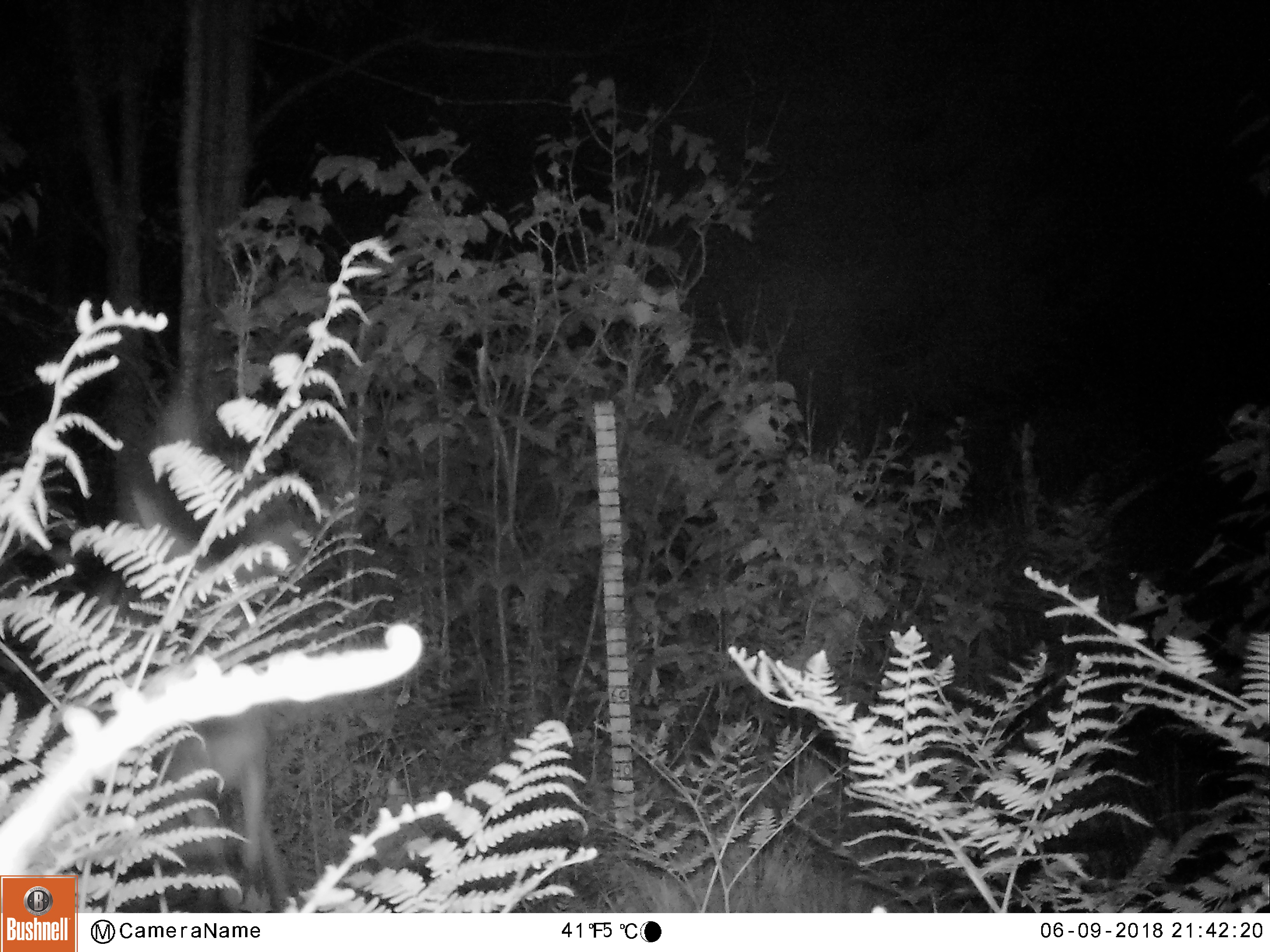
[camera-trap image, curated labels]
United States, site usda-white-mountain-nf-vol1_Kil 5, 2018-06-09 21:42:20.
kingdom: Animalia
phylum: Chordata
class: Mammalia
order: Artiodactyla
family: Cervidae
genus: Odocoileus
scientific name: Odocoileus virginianus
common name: white-tailed deer